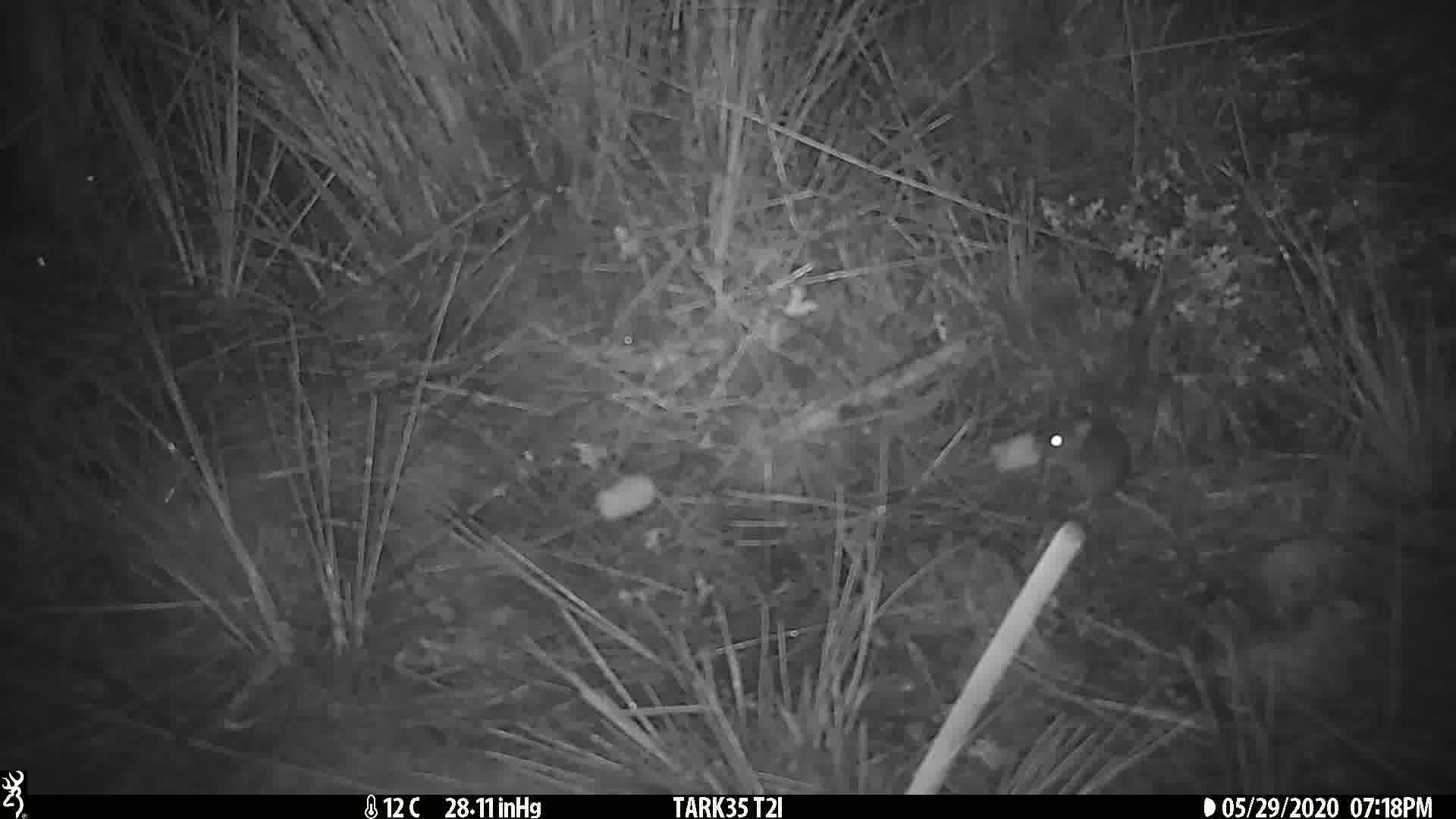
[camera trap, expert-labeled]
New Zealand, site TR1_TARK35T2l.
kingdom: Animalia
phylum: Chordata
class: Mammalia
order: Rodentia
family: Muridae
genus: Mus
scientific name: Mus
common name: mouse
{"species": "mouse (Mus)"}